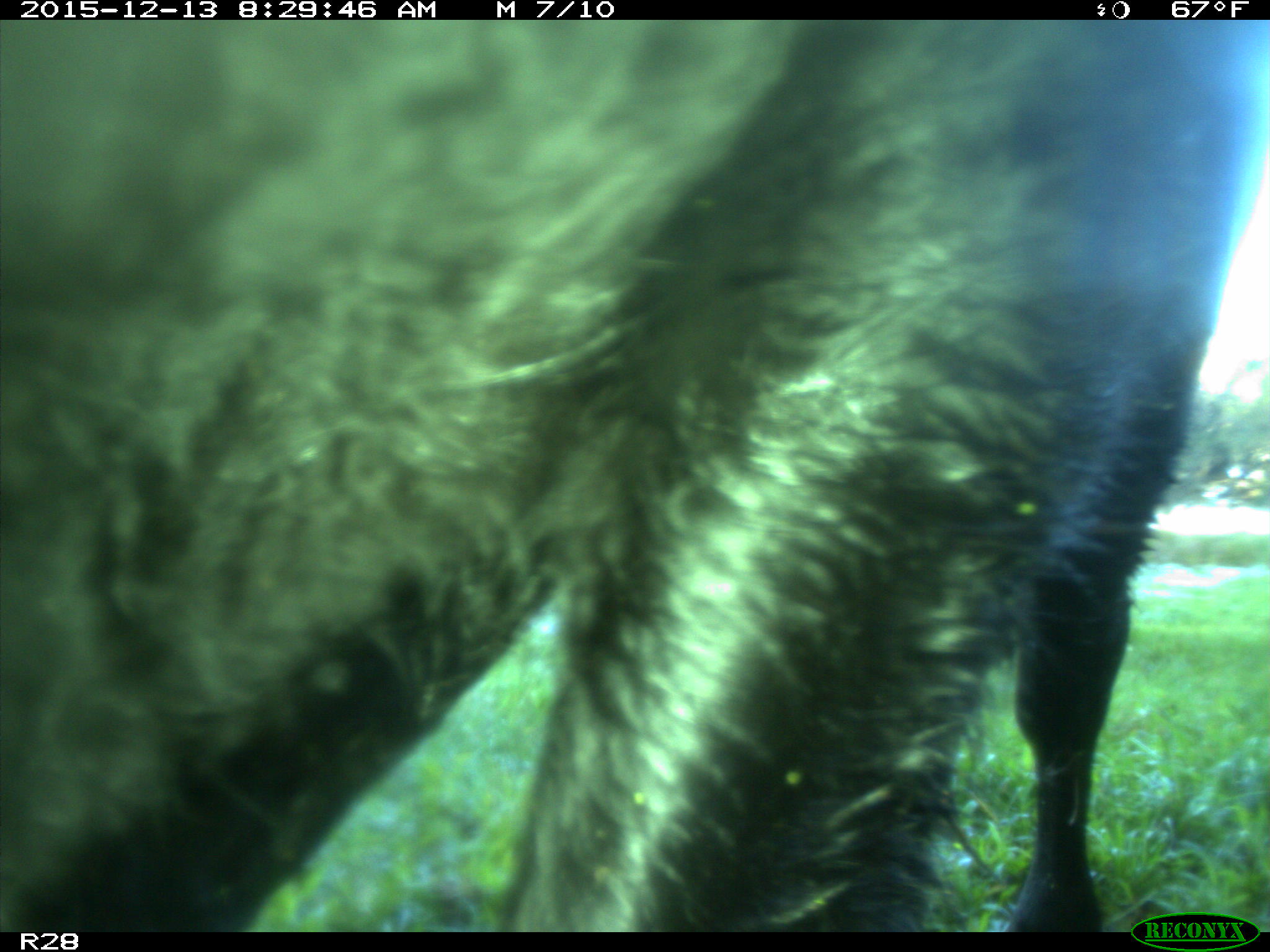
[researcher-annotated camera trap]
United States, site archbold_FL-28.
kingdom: Animalia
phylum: Chordata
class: Mammalia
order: Artiodactyla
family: Bovidae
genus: Bos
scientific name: Bos taurus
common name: domestic cow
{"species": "Bos taurus (domestic cow)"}